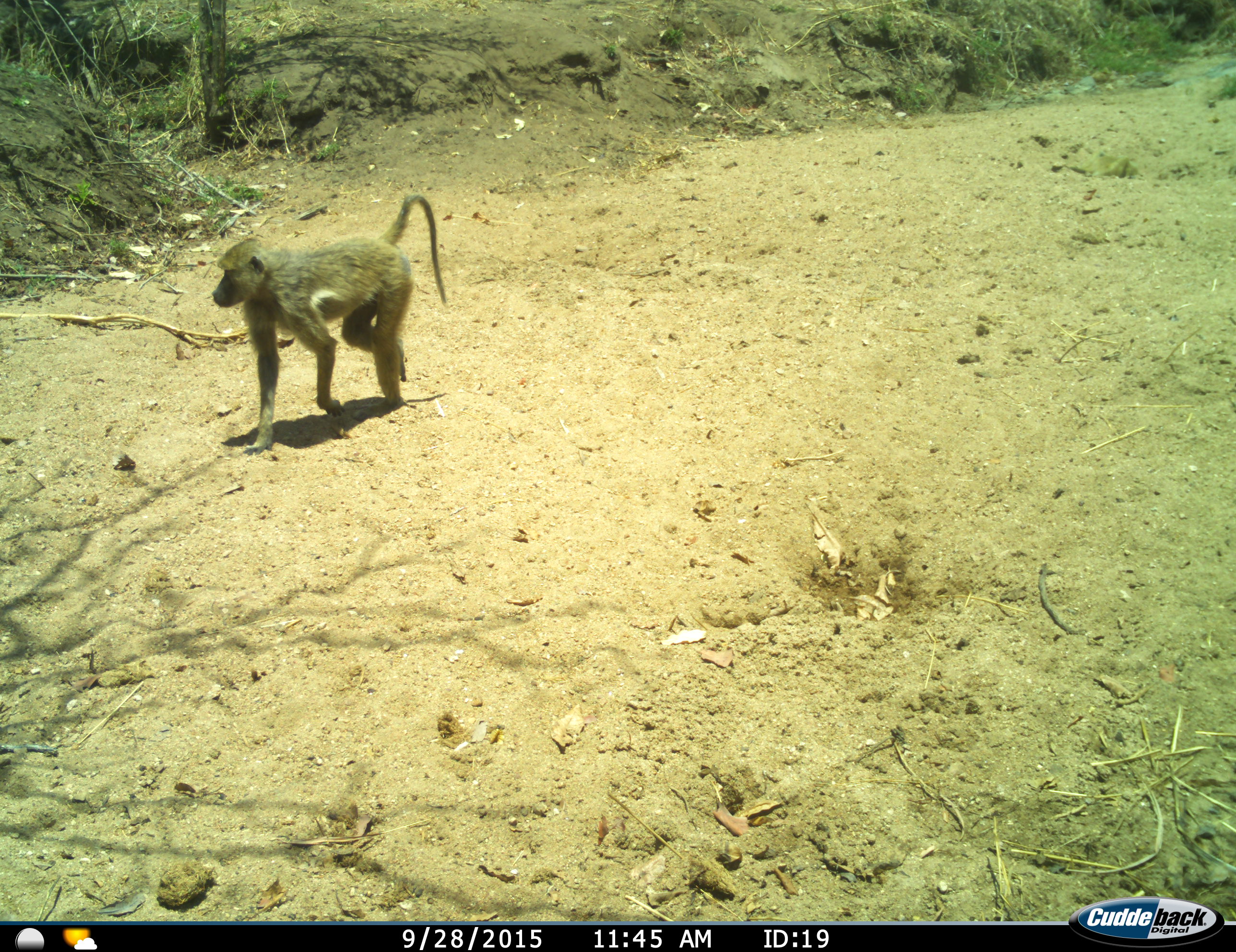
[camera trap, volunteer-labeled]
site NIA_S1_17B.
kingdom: Animalia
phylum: Chordata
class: Mammalia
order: Primates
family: Cercopithecidae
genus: Papio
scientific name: Papio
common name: baboon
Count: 1.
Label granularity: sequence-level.